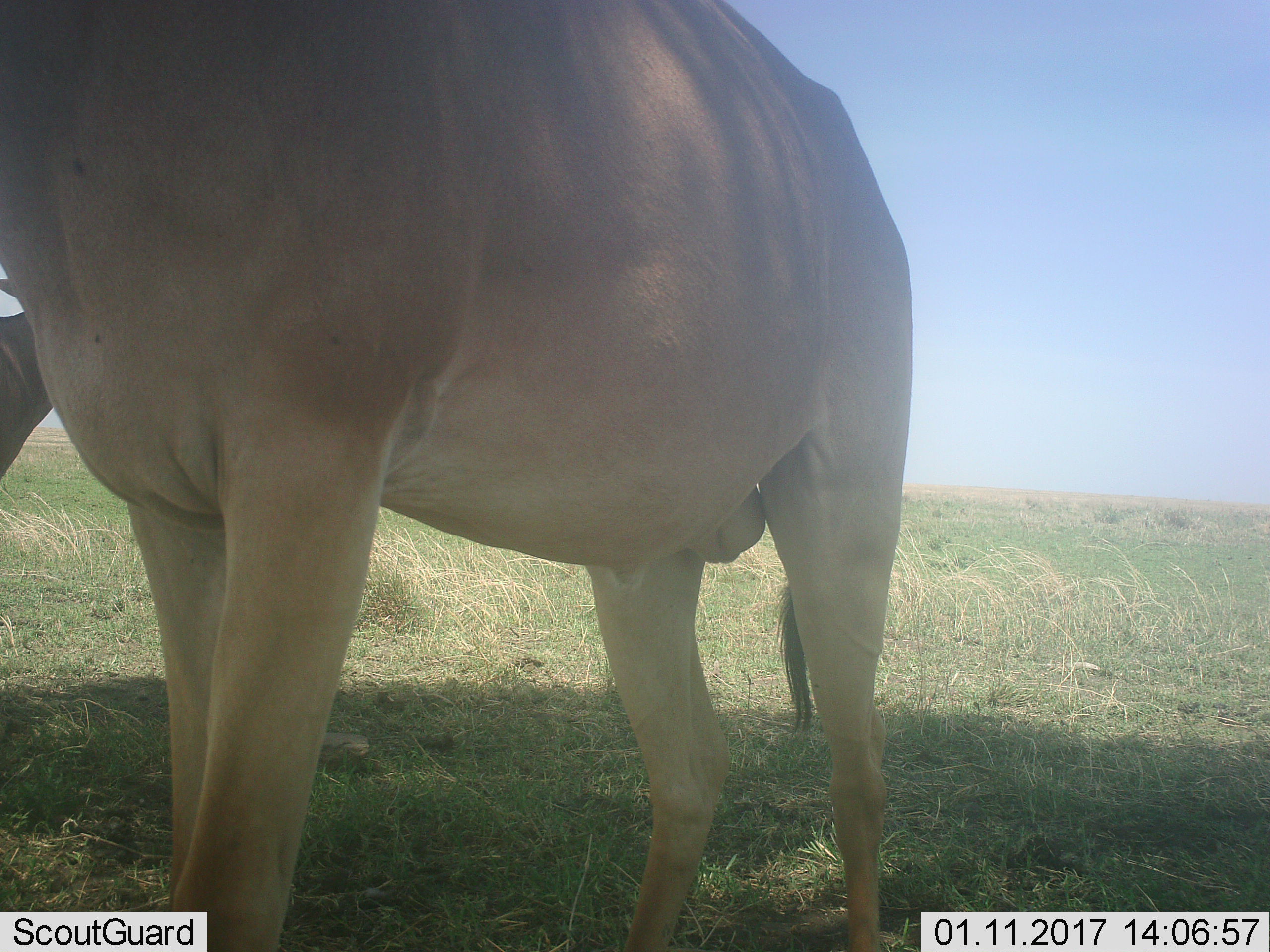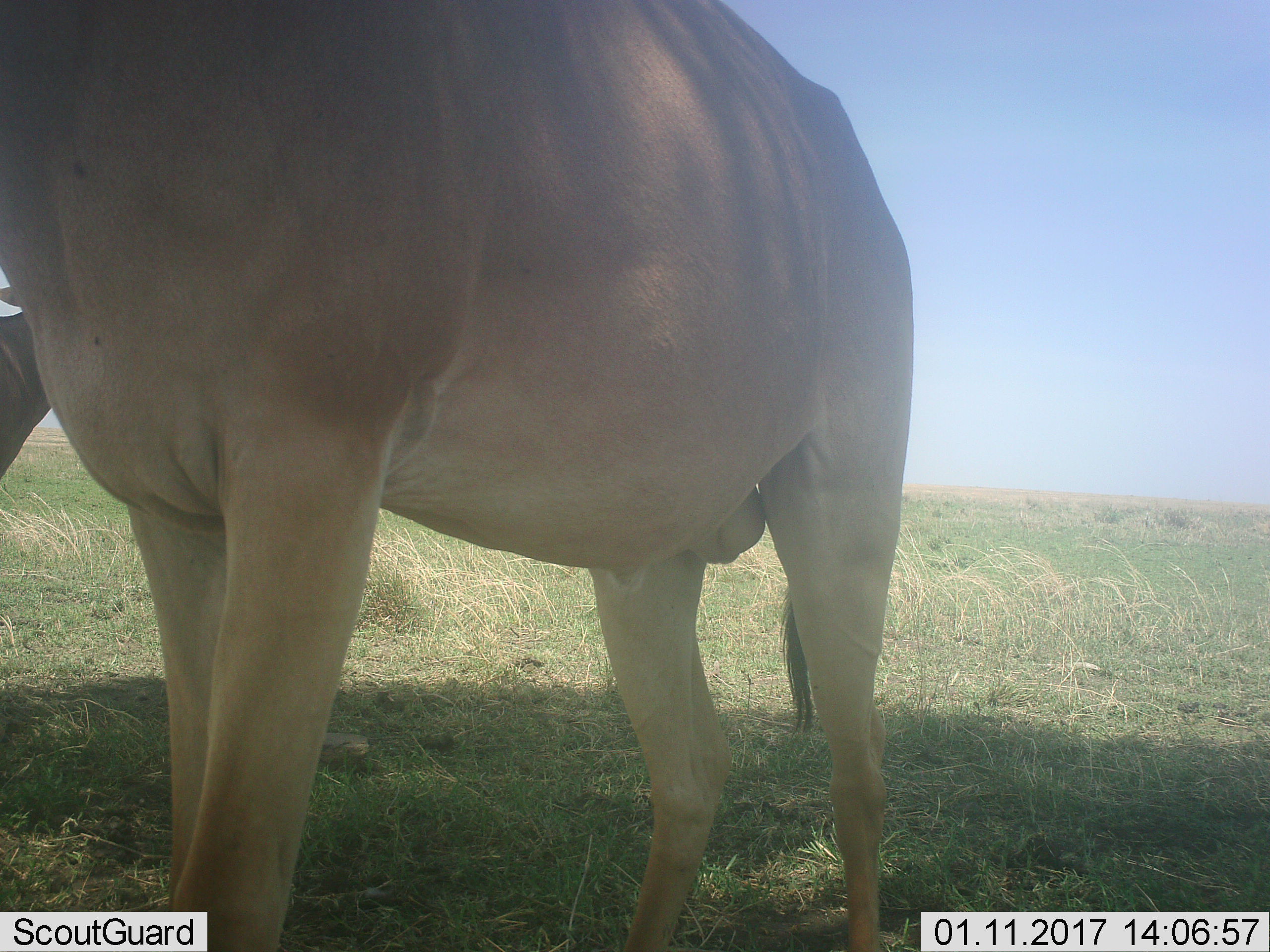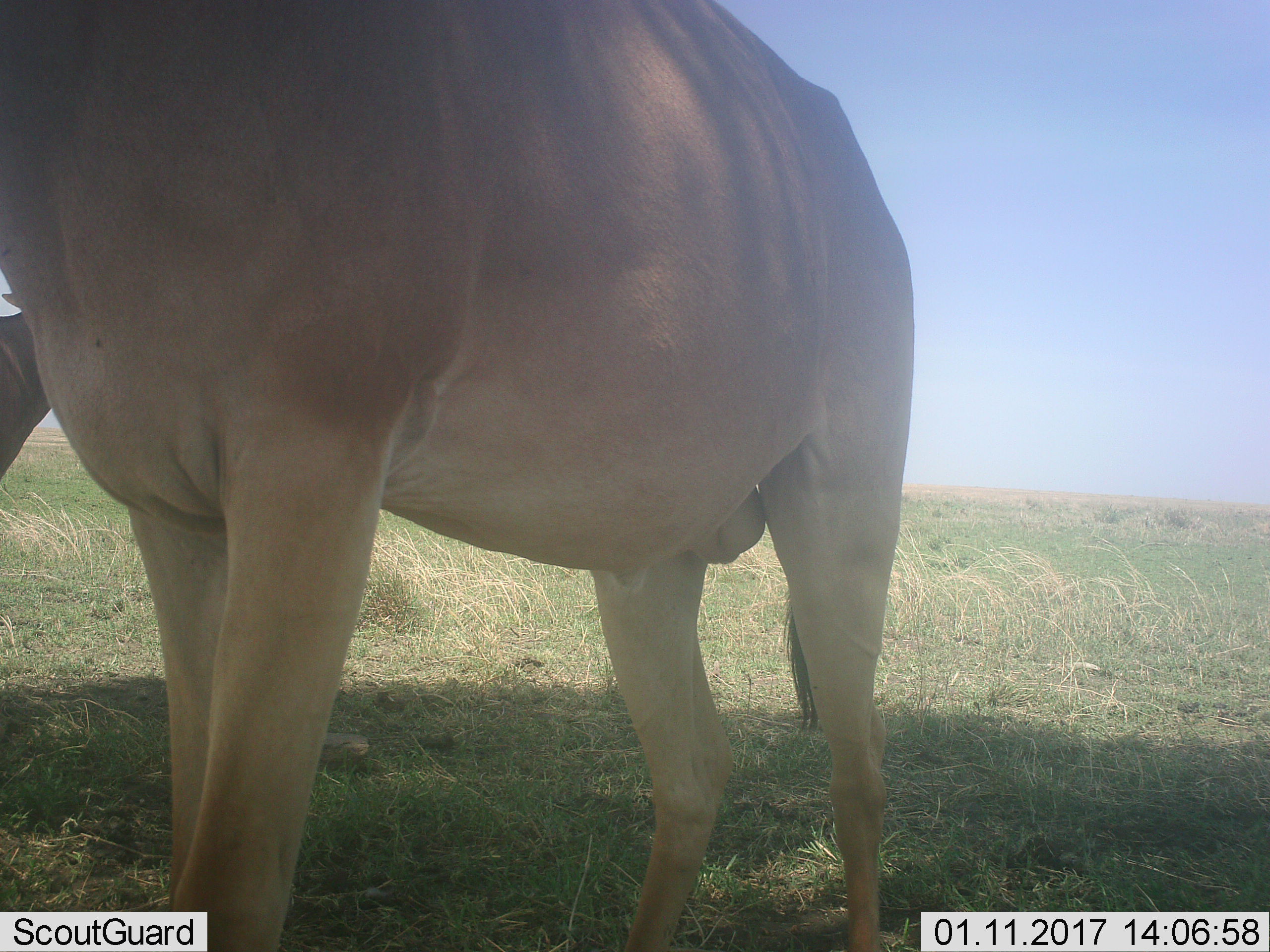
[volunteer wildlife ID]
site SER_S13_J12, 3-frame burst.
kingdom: Animalia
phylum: Chordata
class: Mammalia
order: Artiodactyla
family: Bovidae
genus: Alcelaphus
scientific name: Alcelaphus buselaphus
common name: hartebeest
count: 2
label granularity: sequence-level